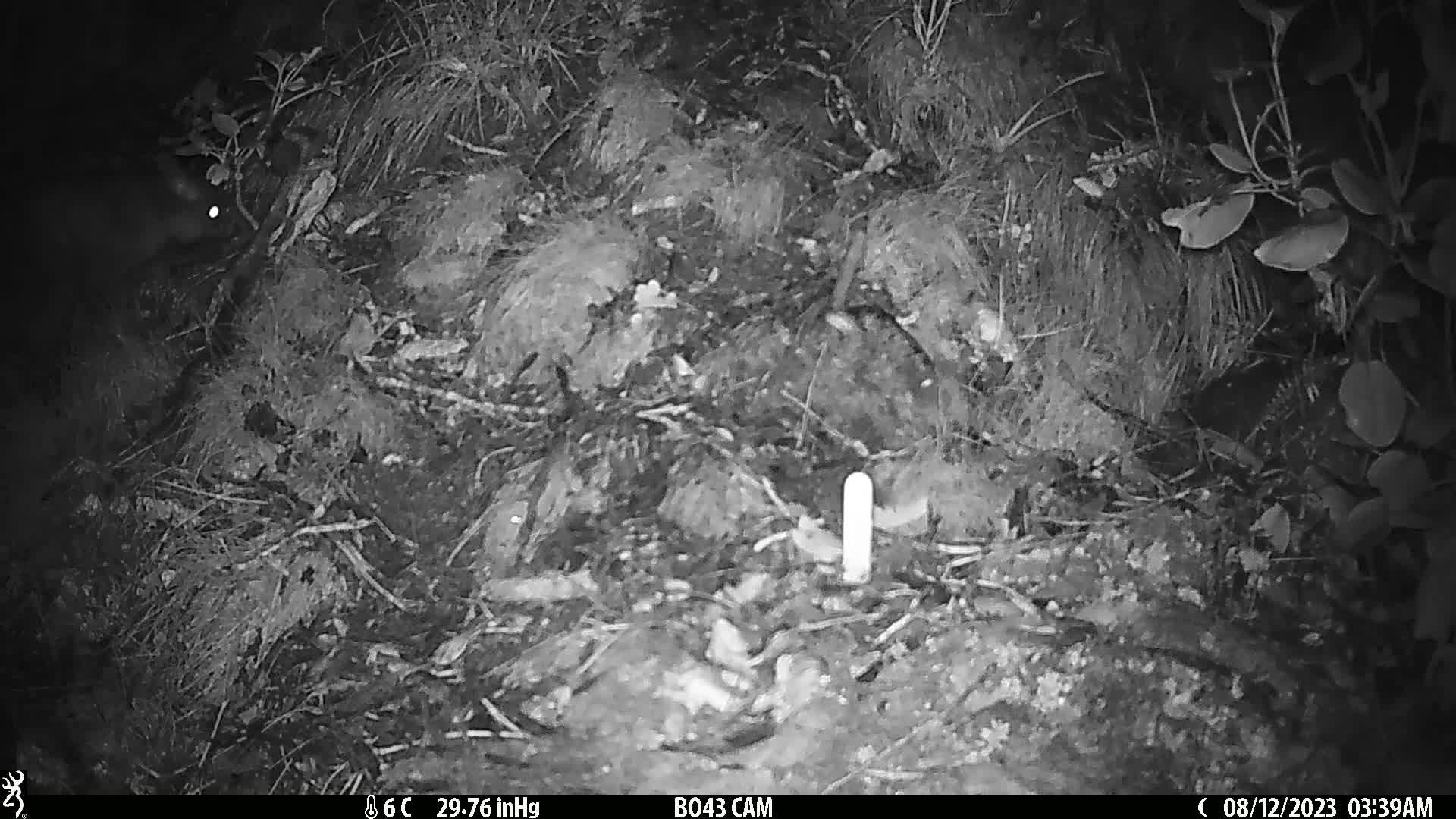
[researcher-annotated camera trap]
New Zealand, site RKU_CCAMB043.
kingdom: Animalia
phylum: Chordata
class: Mammalia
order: Diprotodontia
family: Phalangeridae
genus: Trichosurus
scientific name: Trichosurus vulpecula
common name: common brushtail possum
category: possum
Possum (common brushtail possum) (Trichosurus vulpecula).